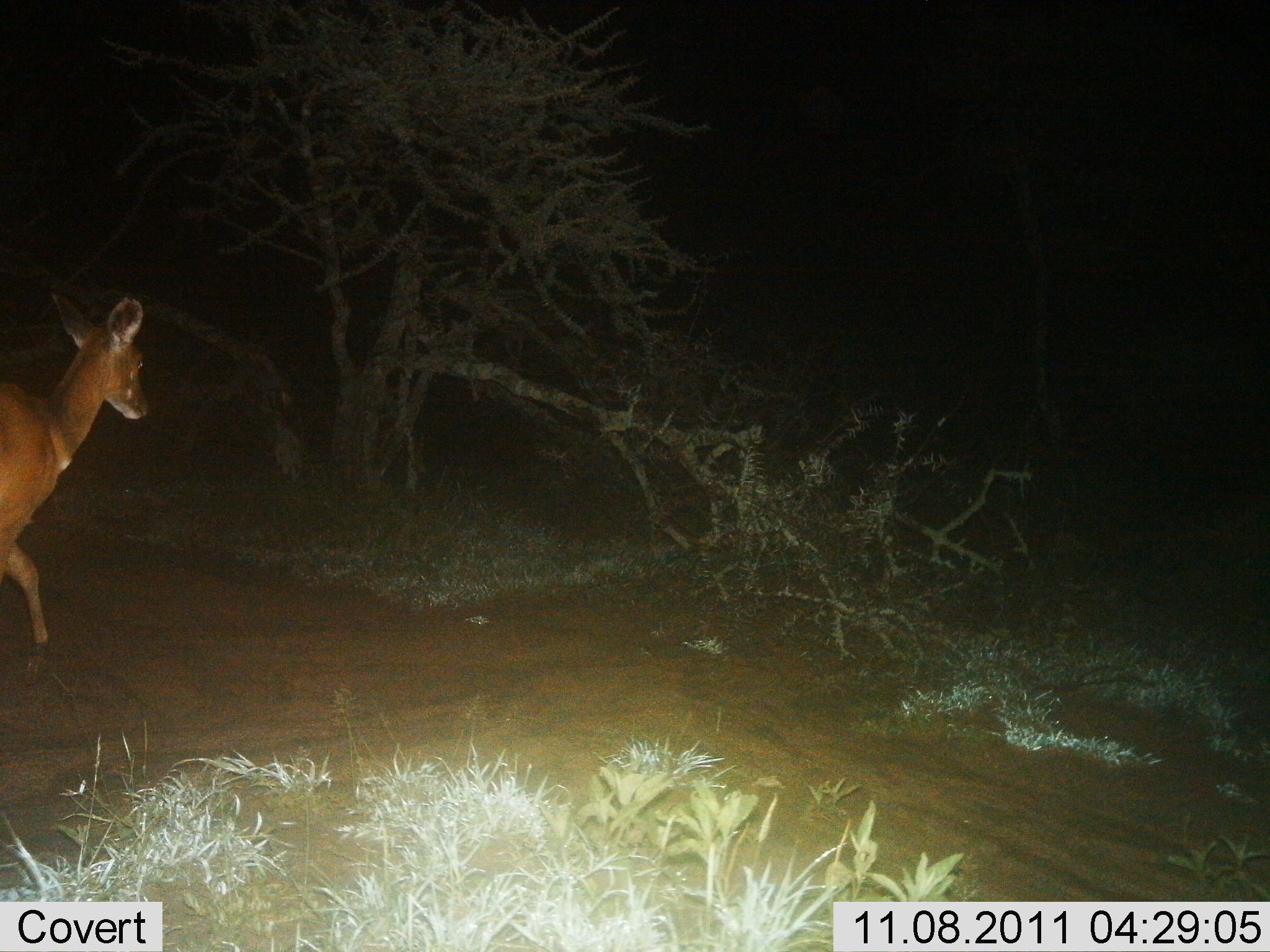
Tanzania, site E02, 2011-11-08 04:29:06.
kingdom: Animalia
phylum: Chordata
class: Mammalia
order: Artiodactyla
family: Bovidae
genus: Redunca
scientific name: Redunca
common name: reedbuck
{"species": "reedbuck (Redunca)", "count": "1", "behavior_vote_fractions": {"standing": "9%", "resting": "0%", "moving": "91%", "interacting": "0%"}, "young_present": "0%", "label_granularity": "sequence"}